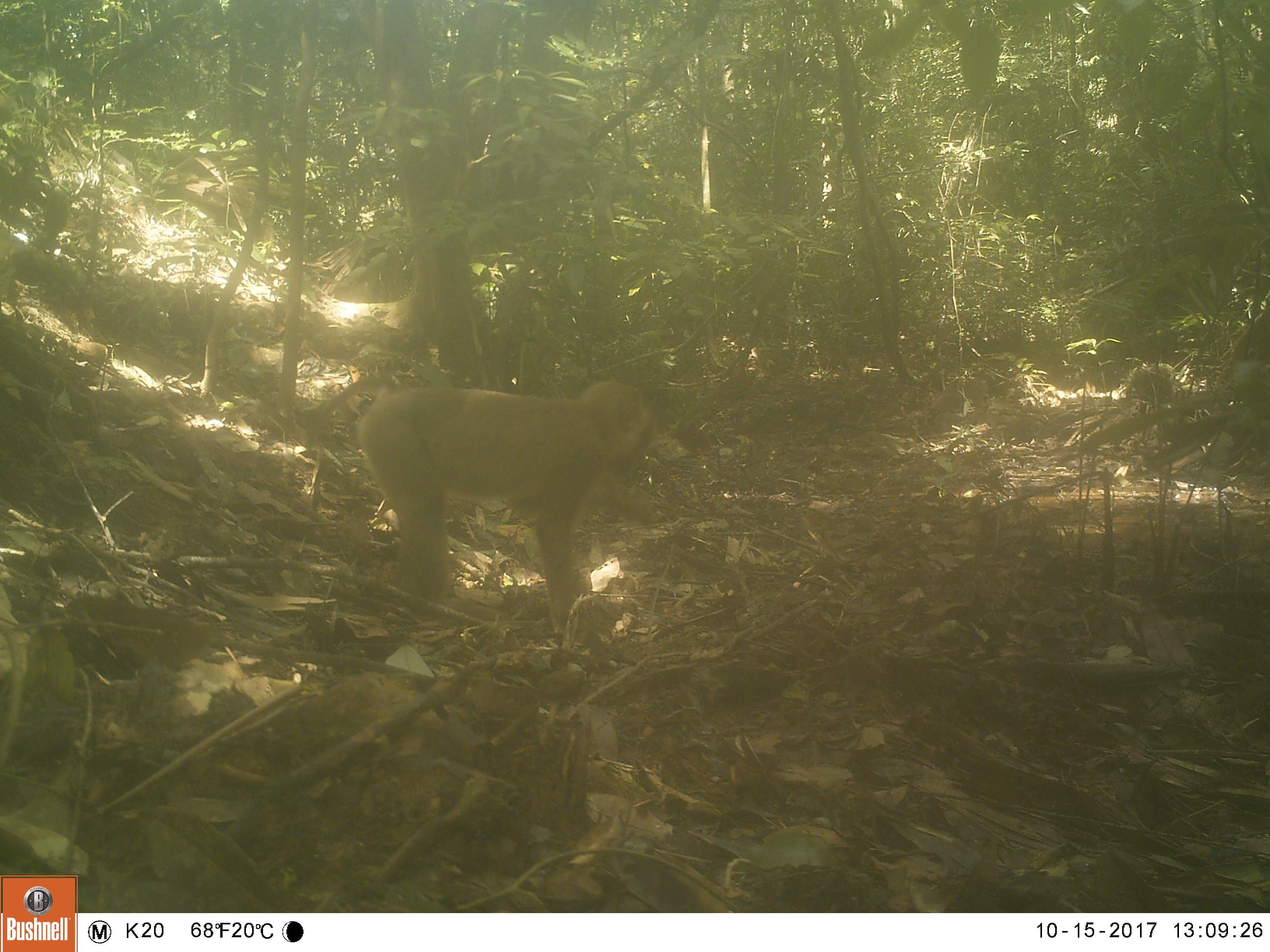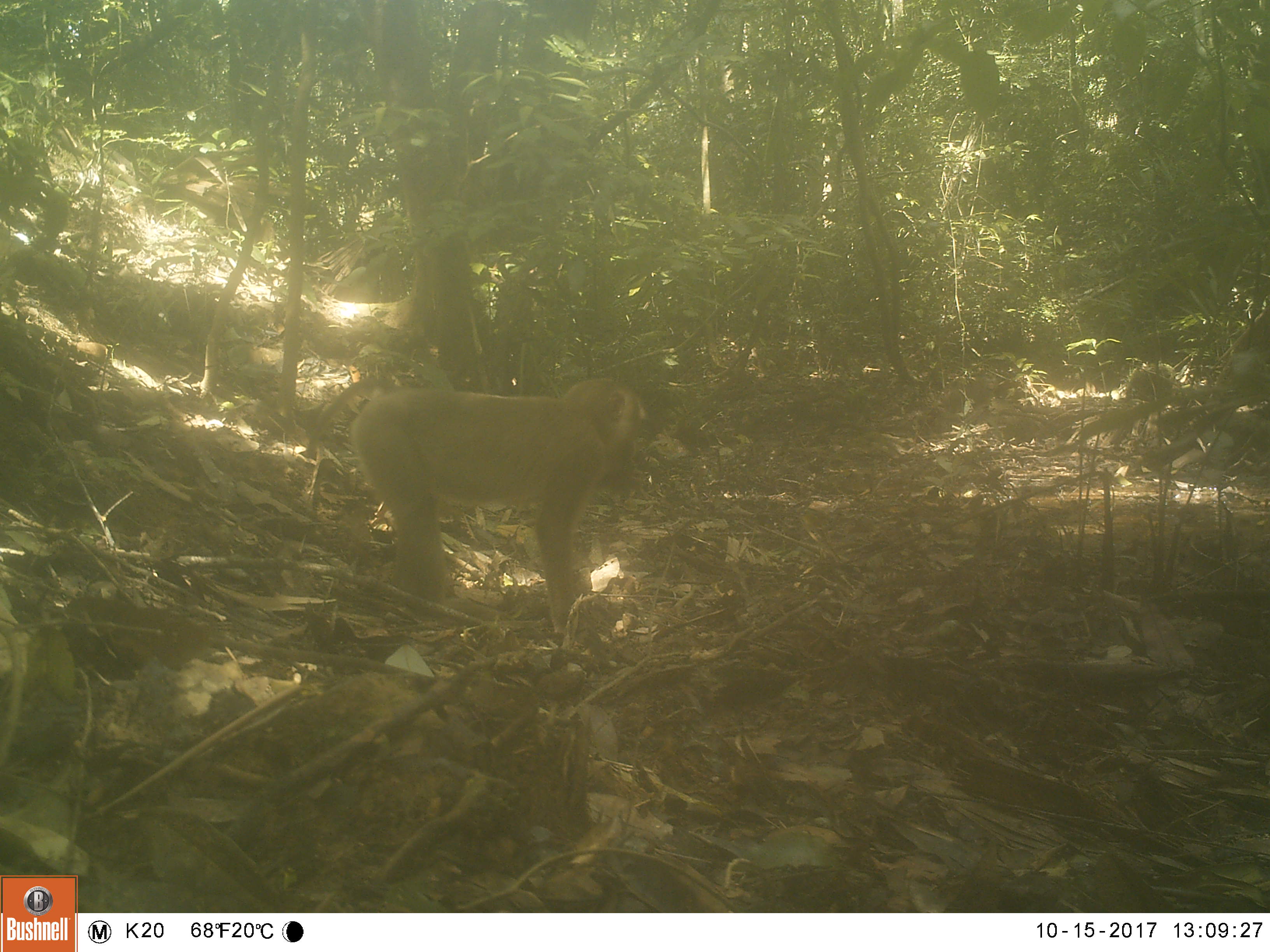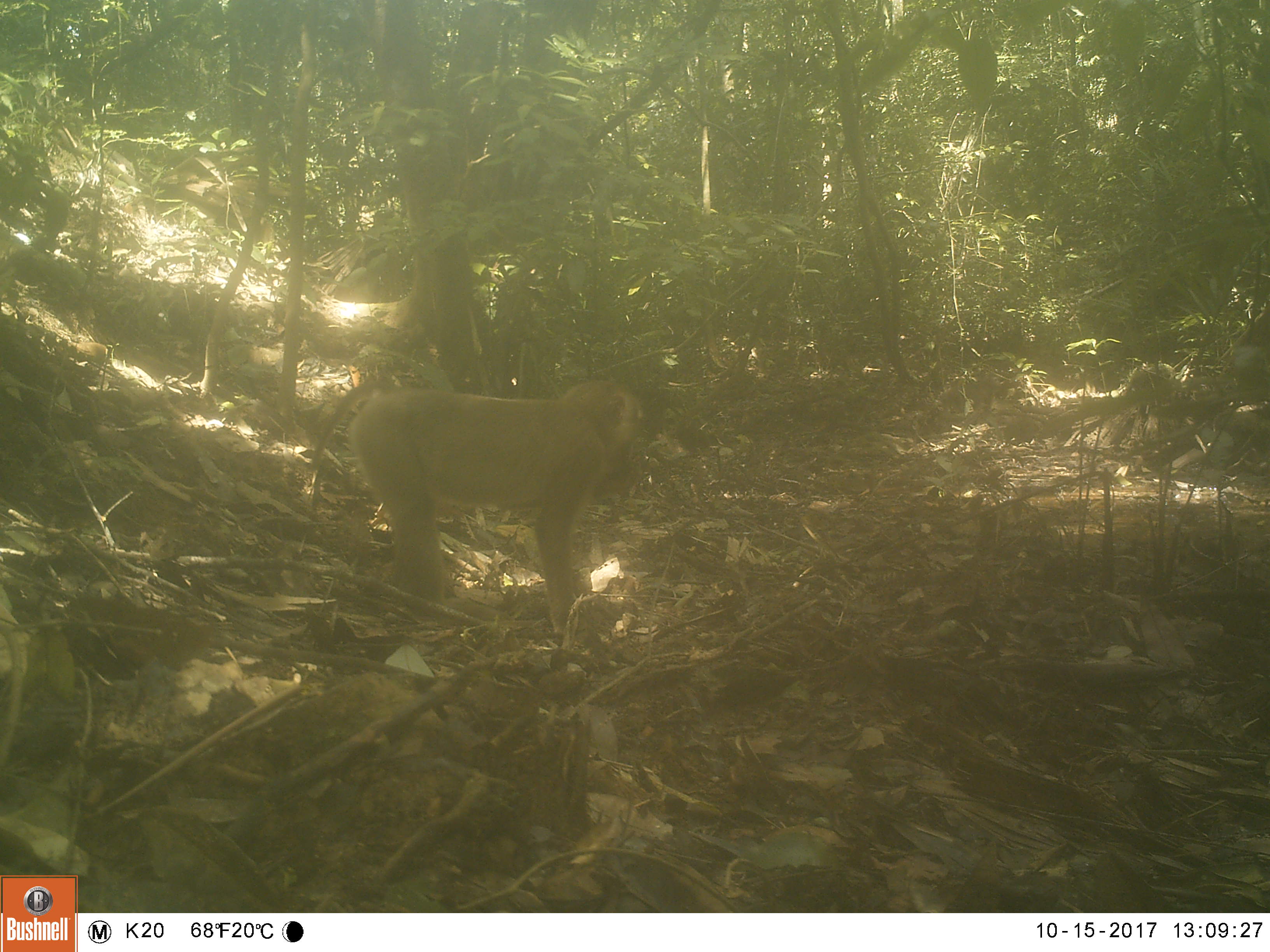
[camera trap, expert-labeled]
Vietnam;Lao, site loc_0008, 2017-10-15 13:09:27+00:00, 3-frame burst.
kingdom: Animalia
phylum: Chordata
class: Mammalia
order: Primates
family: Cercopithecidae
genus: Macaca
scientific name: Macaca nemestrina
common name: pig-tailed macaque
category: pig tailed macaque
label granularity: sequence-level